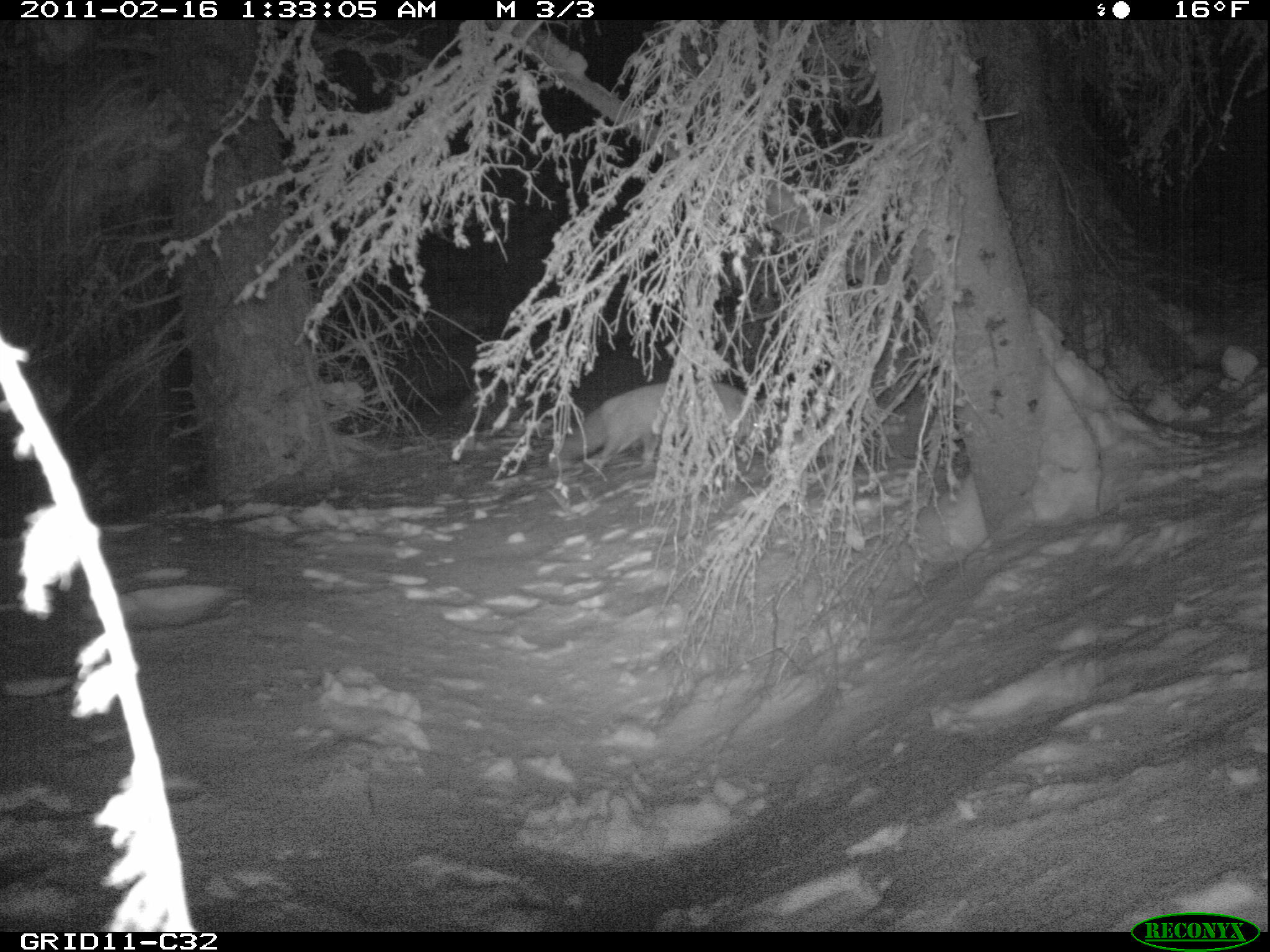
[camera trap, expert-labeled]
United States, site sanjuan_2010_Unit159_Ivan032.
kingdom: Animalia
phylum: Chordata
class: Mammalia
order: Carnivora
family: Canidae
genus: Vulpes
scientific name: Vulpes vulpes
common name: red fox